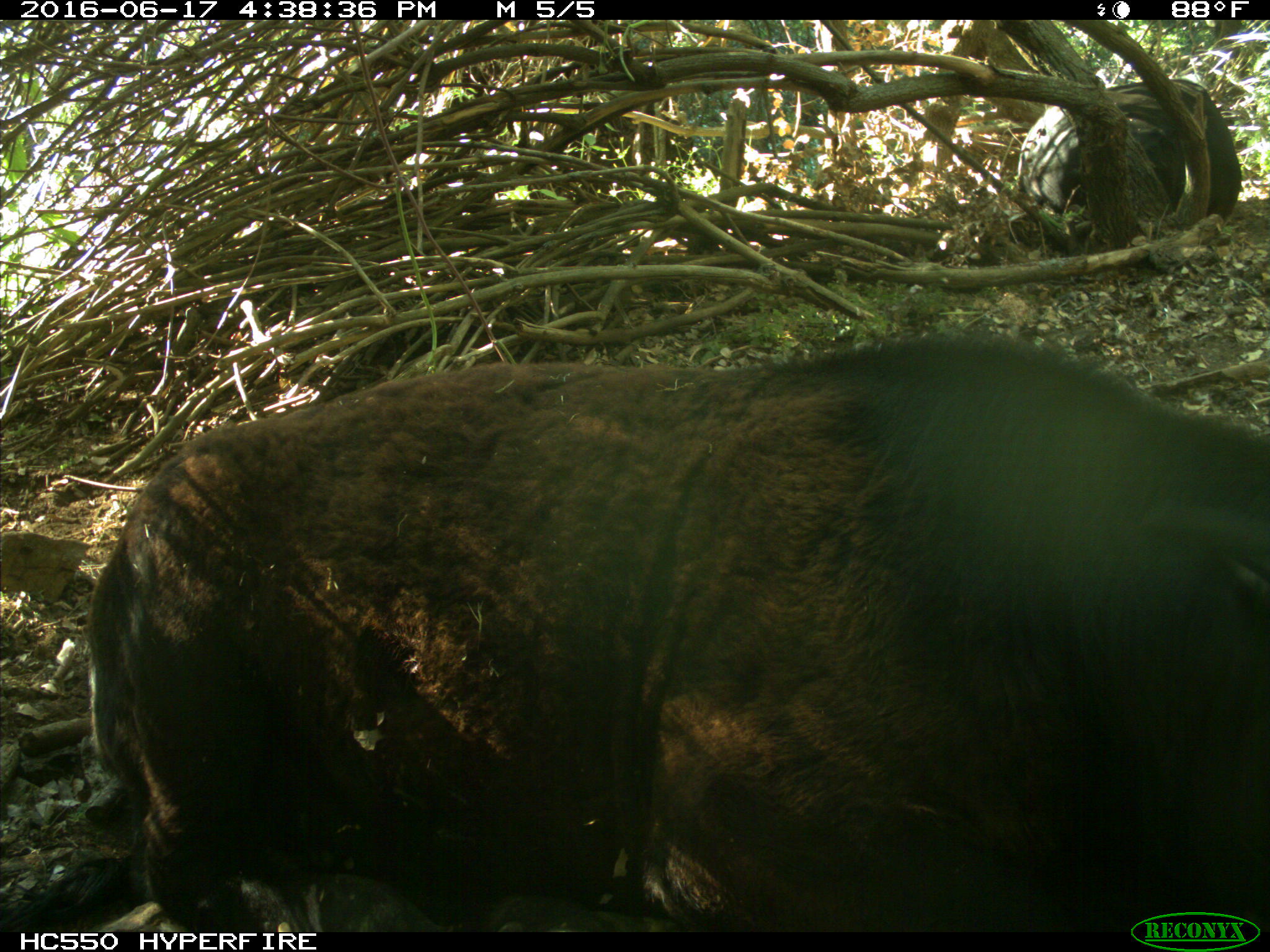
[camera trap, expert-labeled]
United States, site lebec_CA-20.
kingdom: Animalia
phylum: Chordata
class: Mammalia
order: Artiodactyla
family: Bovidae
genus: Bos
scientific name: Bos taurus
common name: domestic cow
Bos taurus (domestic cow).